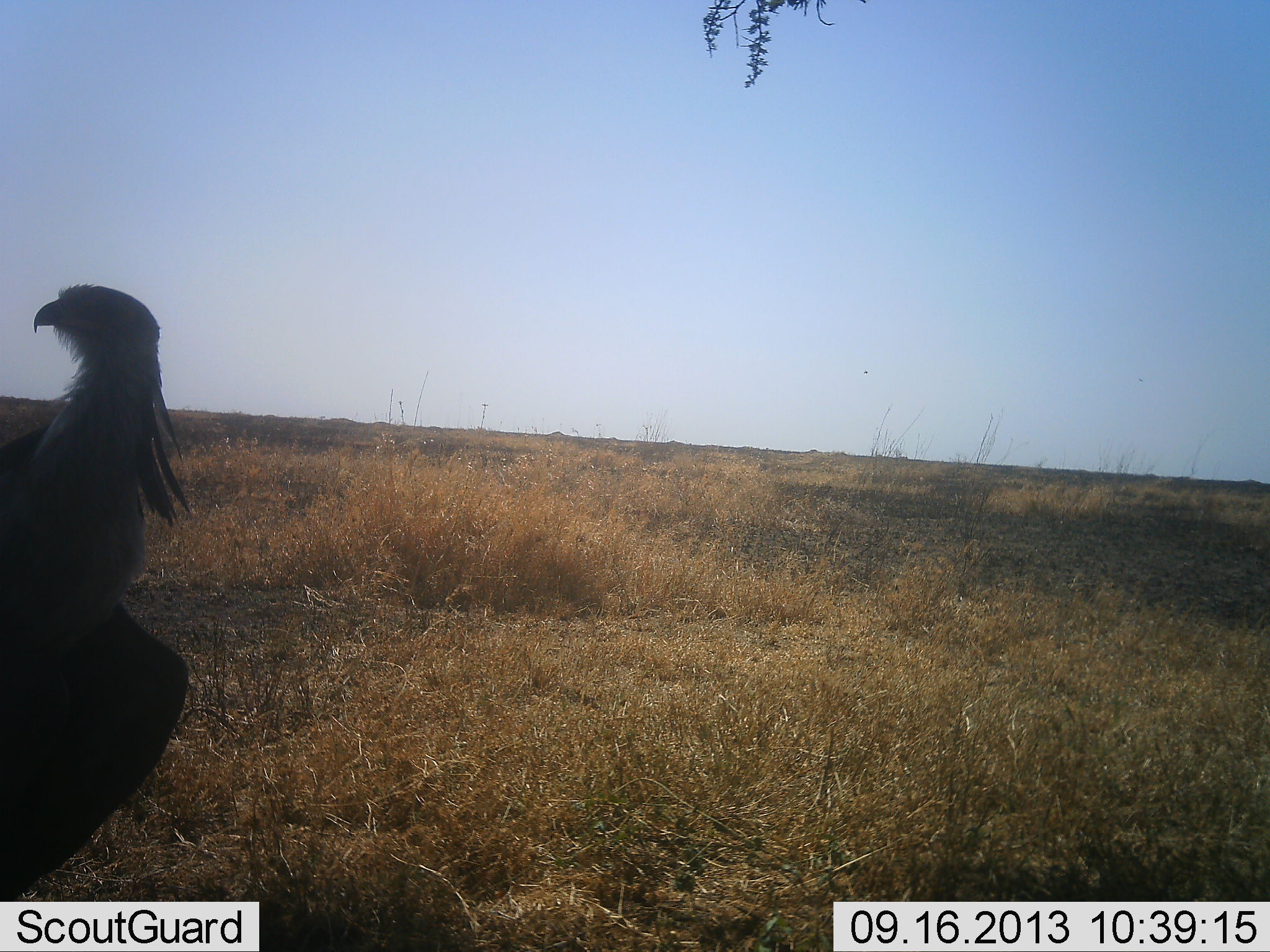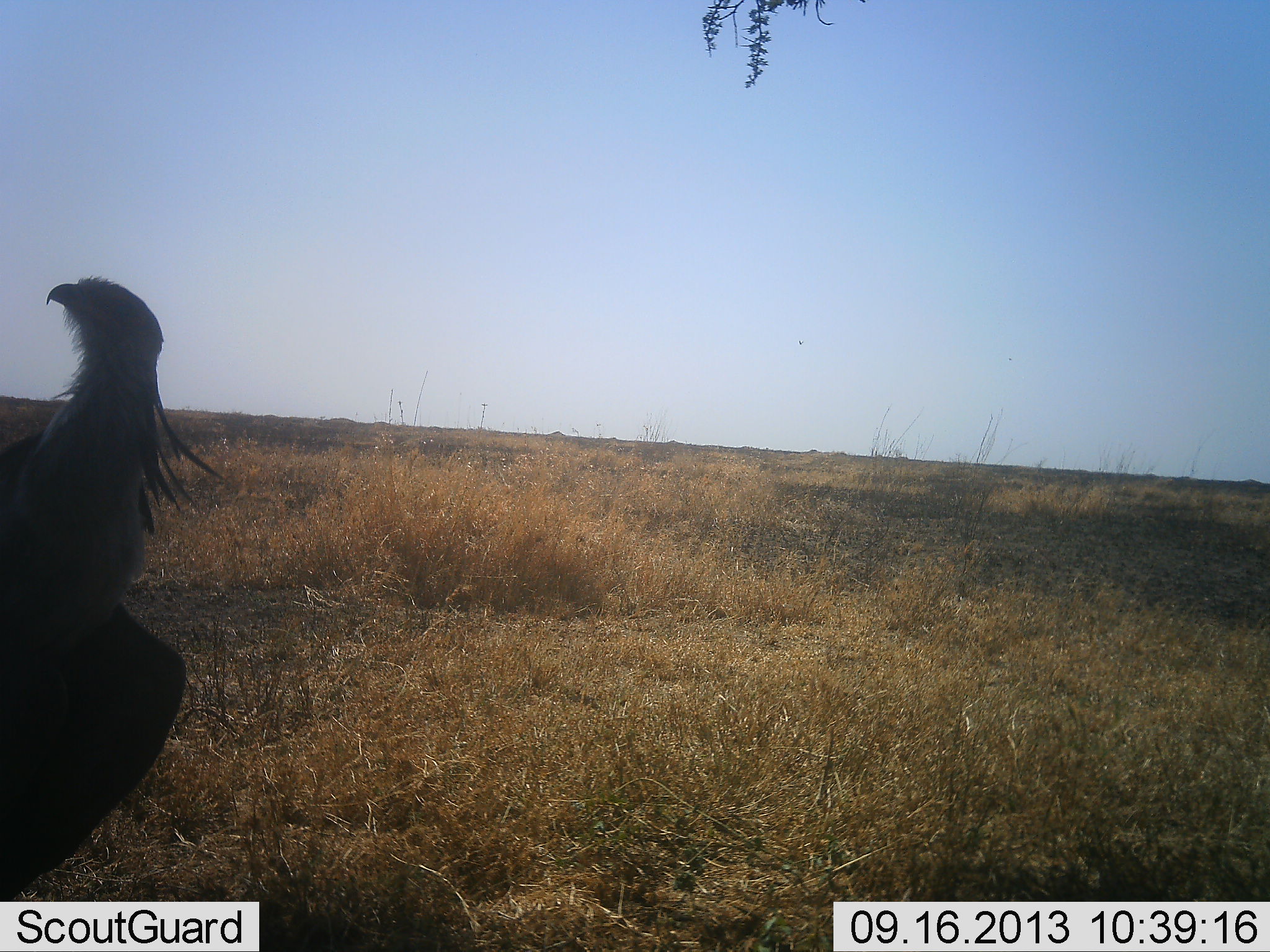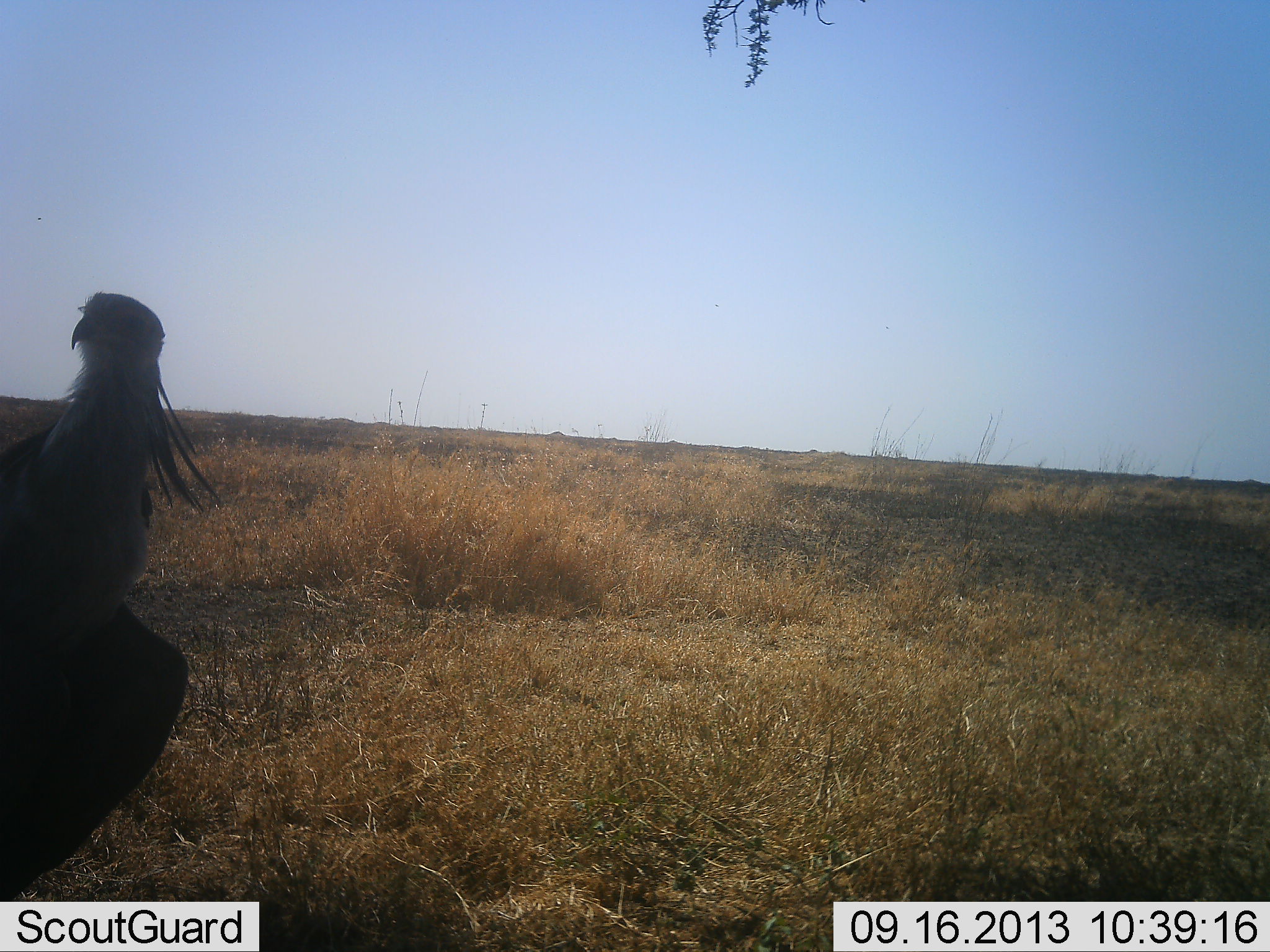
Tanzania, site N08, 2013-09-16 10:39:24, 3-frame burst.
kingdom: Animalia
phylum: Chordata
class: Aves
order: Accipitriformes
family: Sagittariidae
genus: Sagittarius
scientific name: Sagittarius serpentarius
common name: secretary bird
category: secretarybird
Secretarybird (secretary bird) (Sagittarius serpentarius), count 1. Behavior (volunteer vote fractions): standing 93%, resting 7%, moving 4%, interacting 4%. Young present (vote fraction): 0%. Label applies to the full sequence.